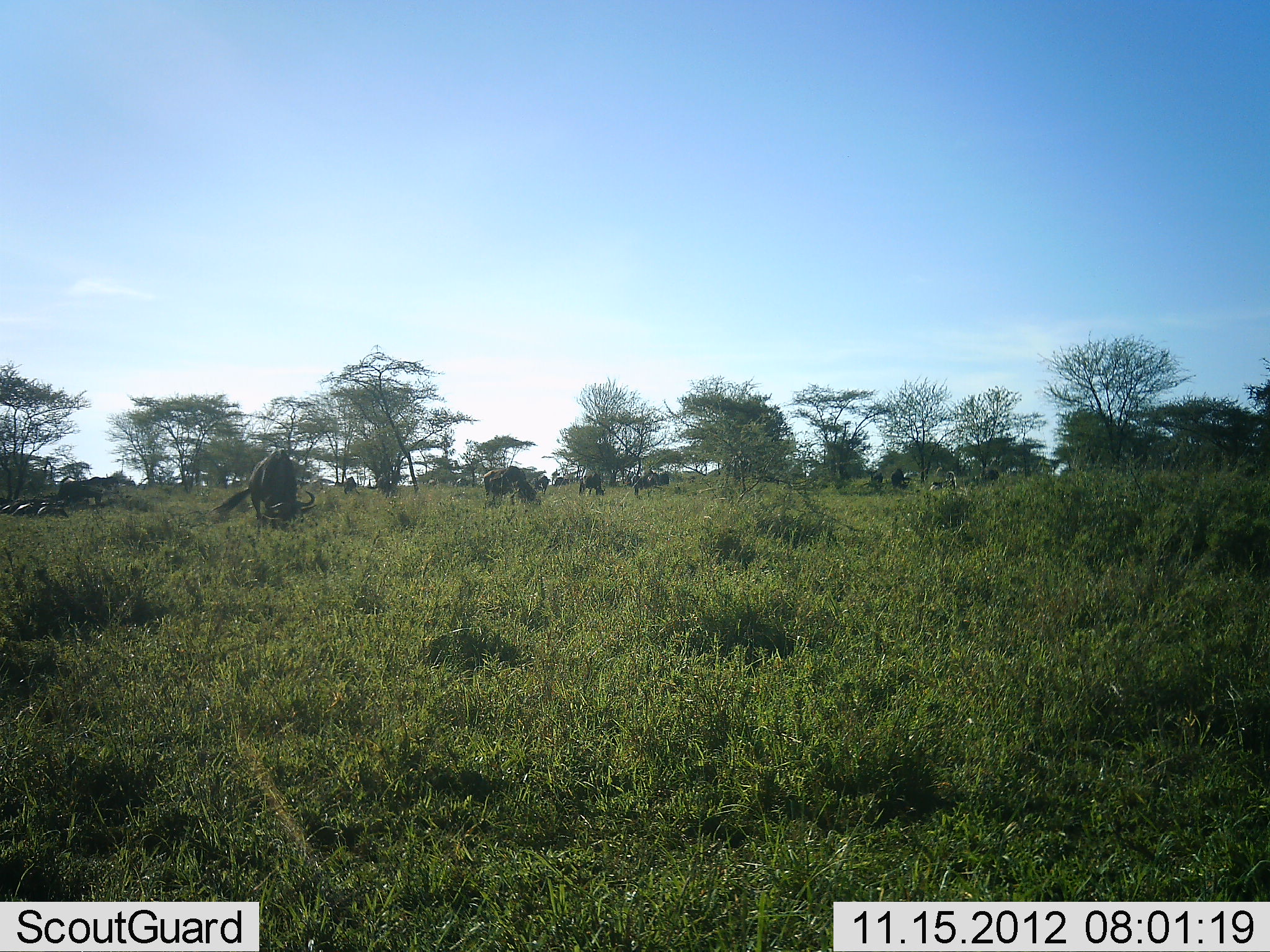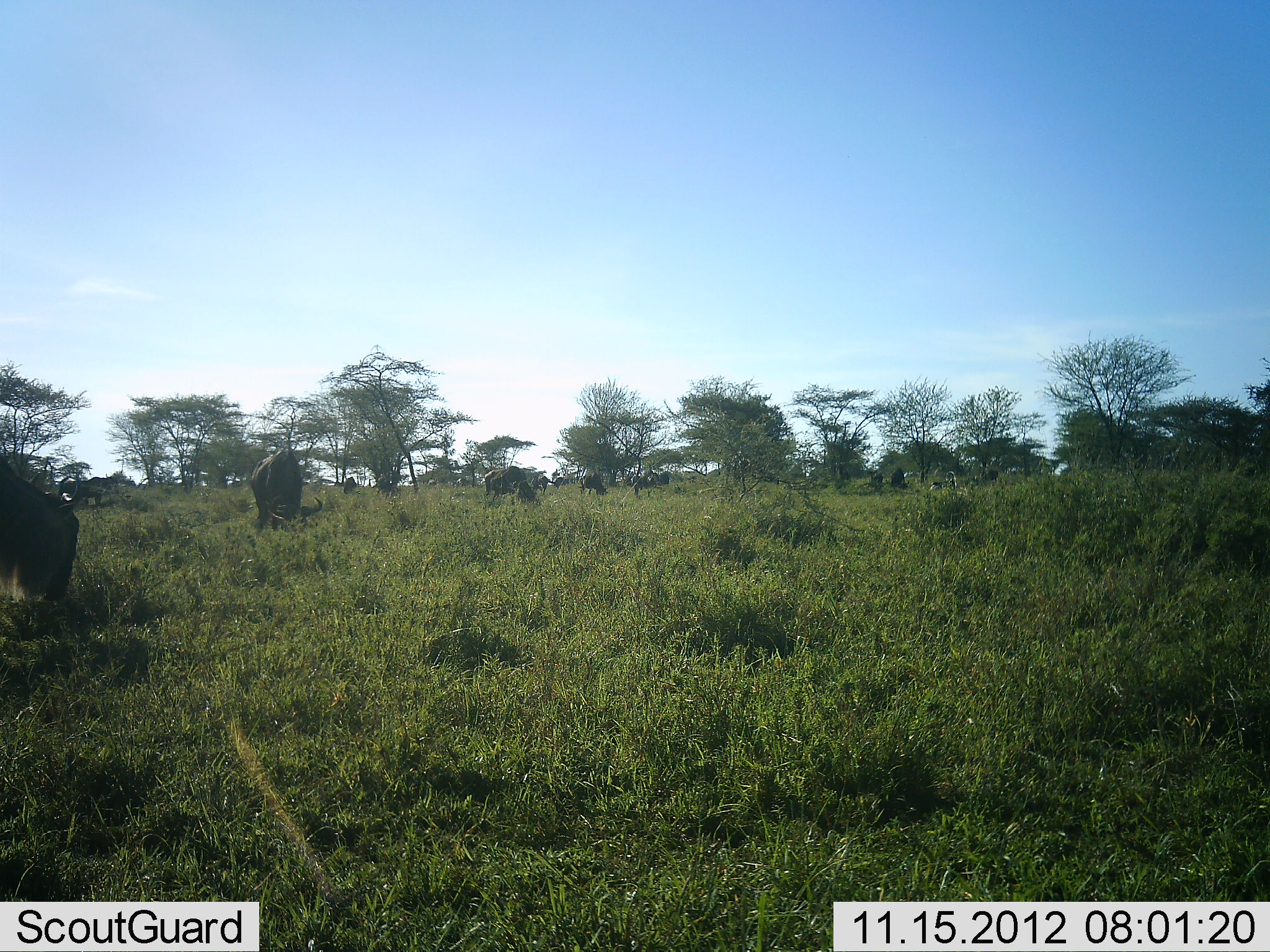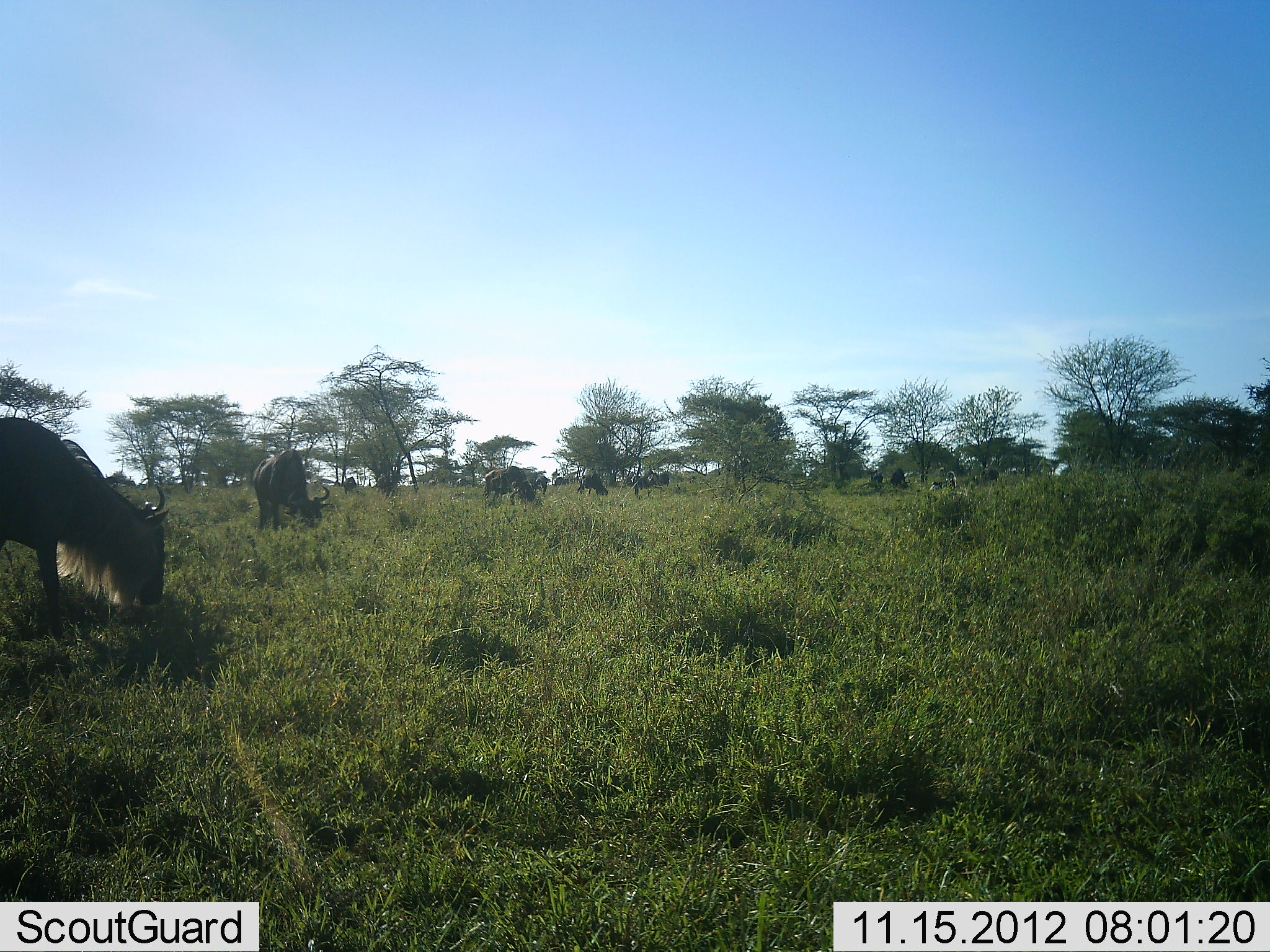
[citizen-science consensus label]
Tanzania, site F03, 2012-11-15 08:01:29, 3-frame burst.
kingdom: Animalia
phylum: Chordata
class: Mammalia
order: Artiodactyla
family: Bovidae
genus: Connochaetes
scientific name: Connochaetes taurinus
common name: blue wildebeest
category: wildebeest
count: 11-50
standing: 30%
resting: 20%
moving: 20%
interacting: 0%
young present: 0%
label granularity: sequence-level